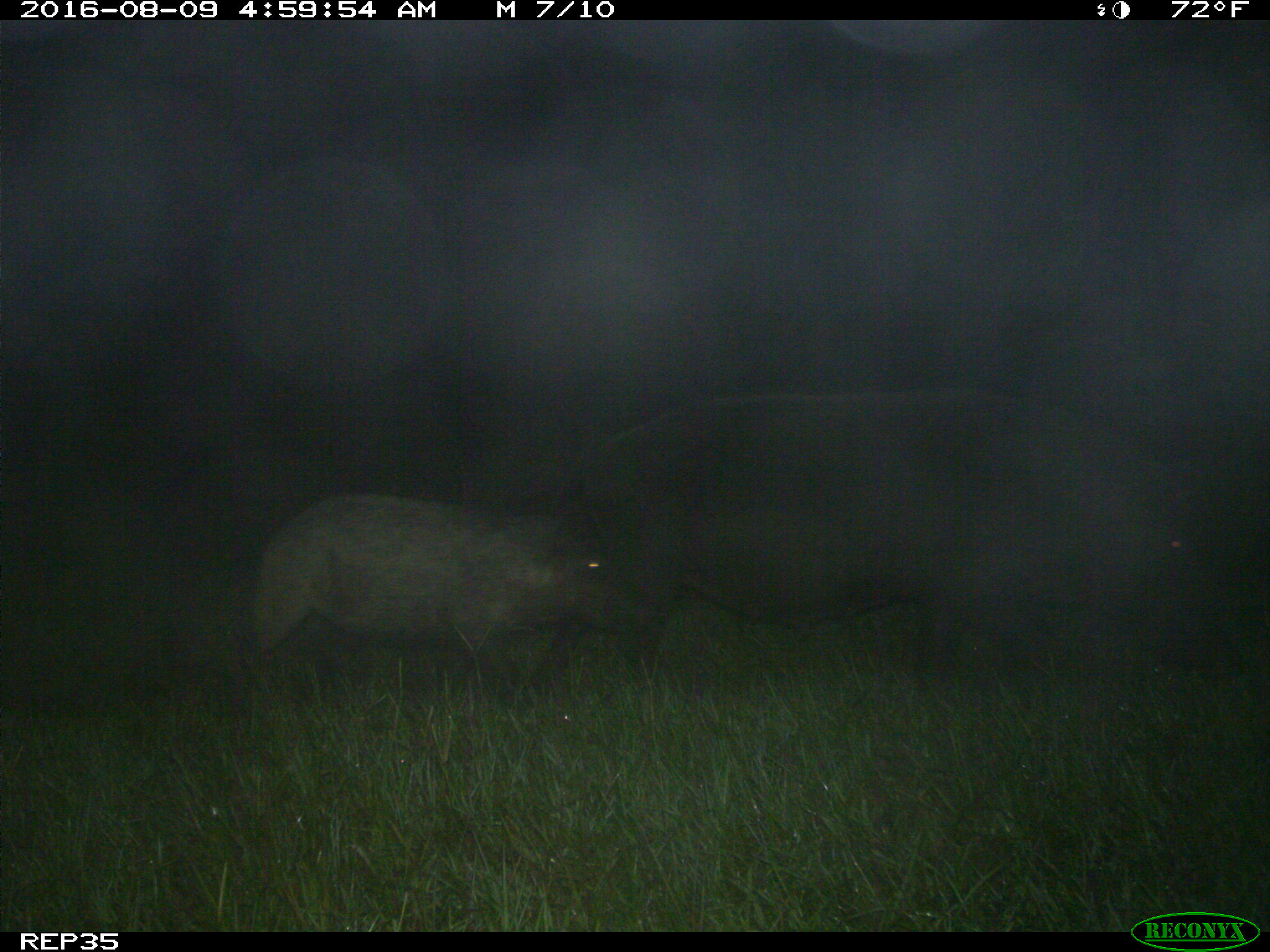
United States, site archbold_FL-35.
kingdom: Animalia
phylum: Chordata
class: Mammalia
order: Artiodactyla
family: Suidae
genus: Sus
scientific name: Sus scrofa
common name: wild boar